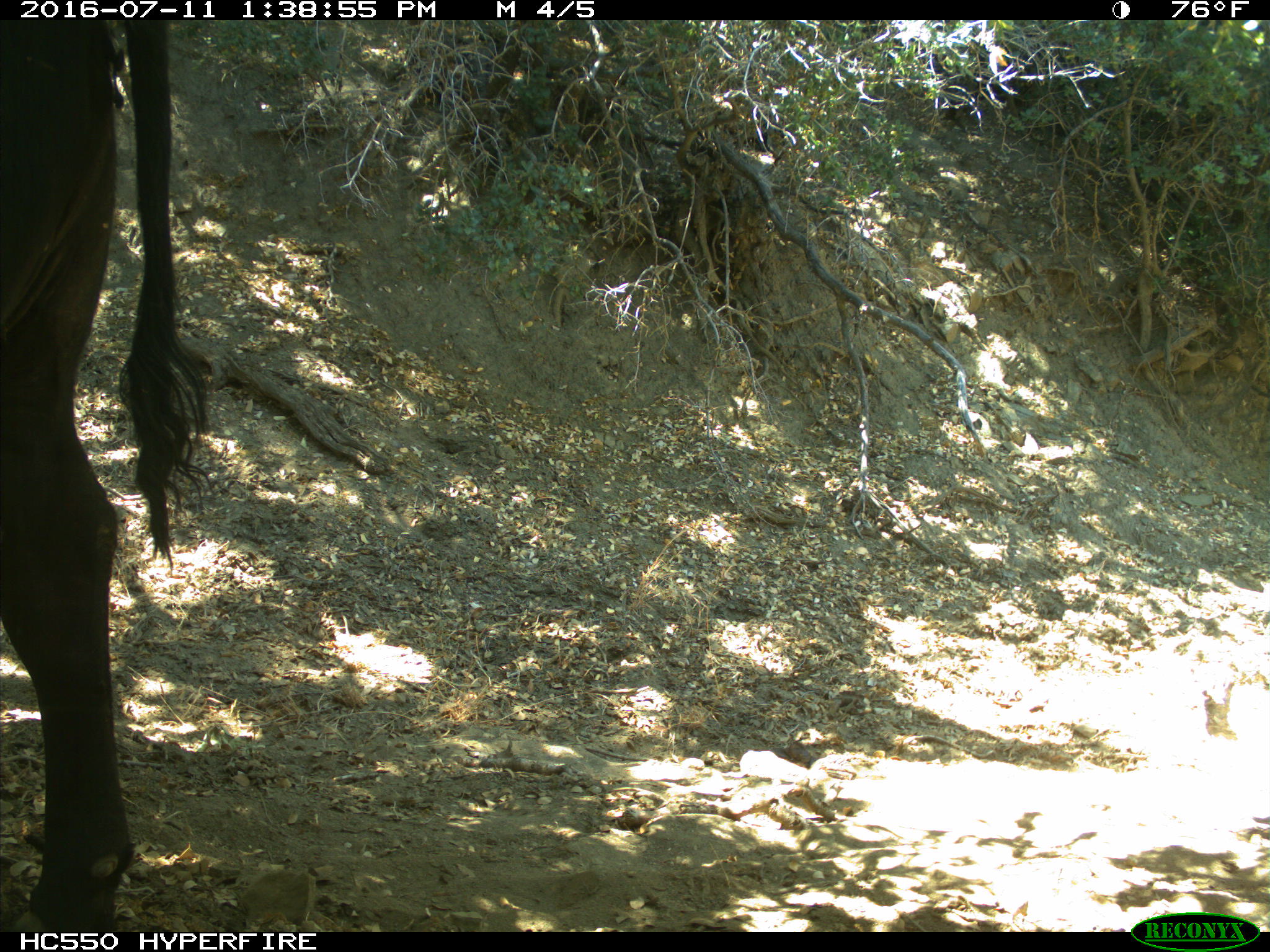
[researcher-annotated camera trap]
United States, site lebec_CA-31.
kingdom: Animalia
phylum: Chordata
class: Mammalia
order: Artiodactyla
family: Bovidae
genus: Bos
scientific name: Bos taurus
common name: domestic cow